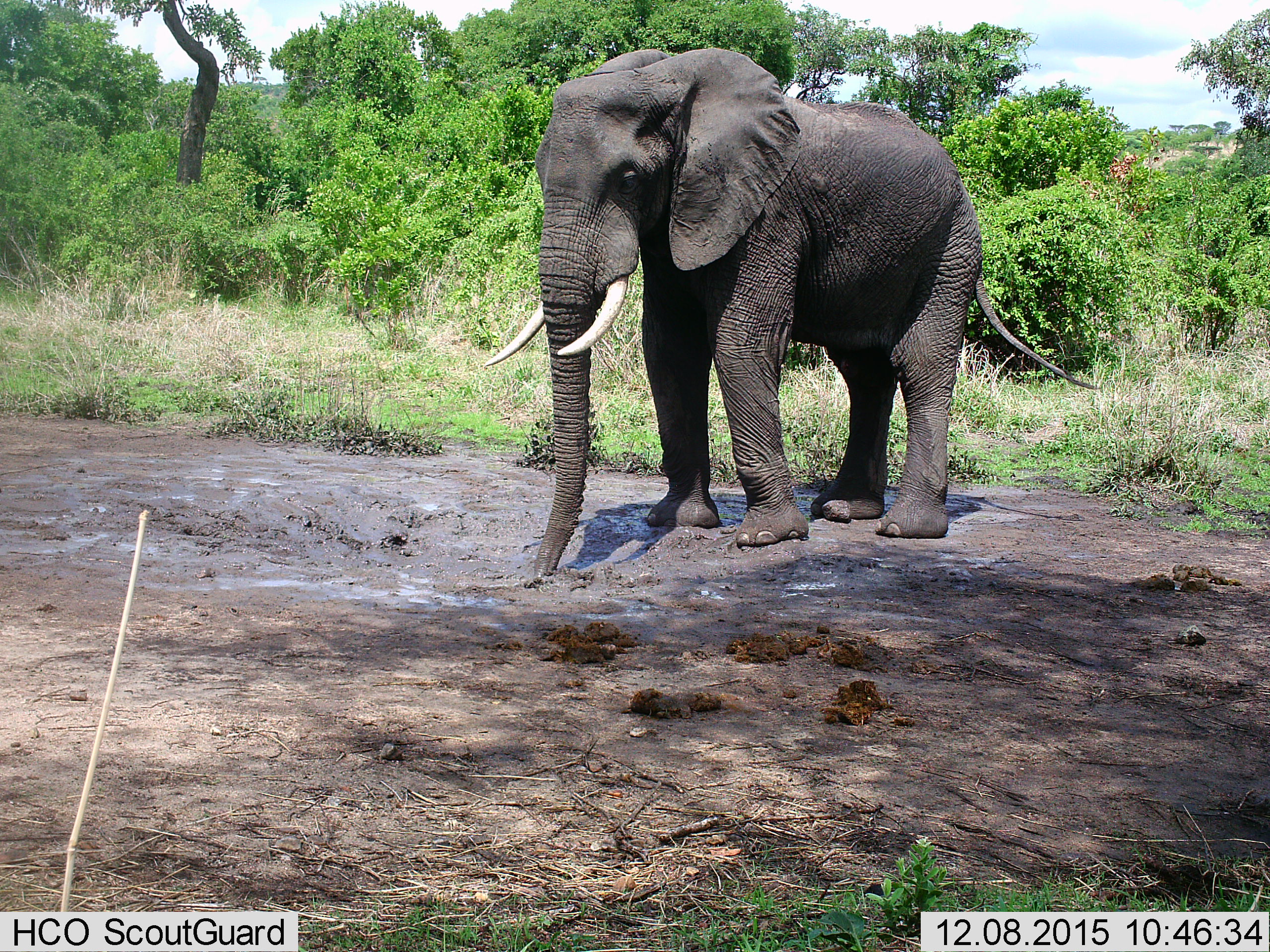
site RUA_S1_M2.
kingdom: Animalia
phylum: Chordata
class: Mammalia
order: Proboscidea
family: Elephantidae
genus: Loxodonta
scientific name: Loxodonta africana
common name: african bush elephant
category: elephant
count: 1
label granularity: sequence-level